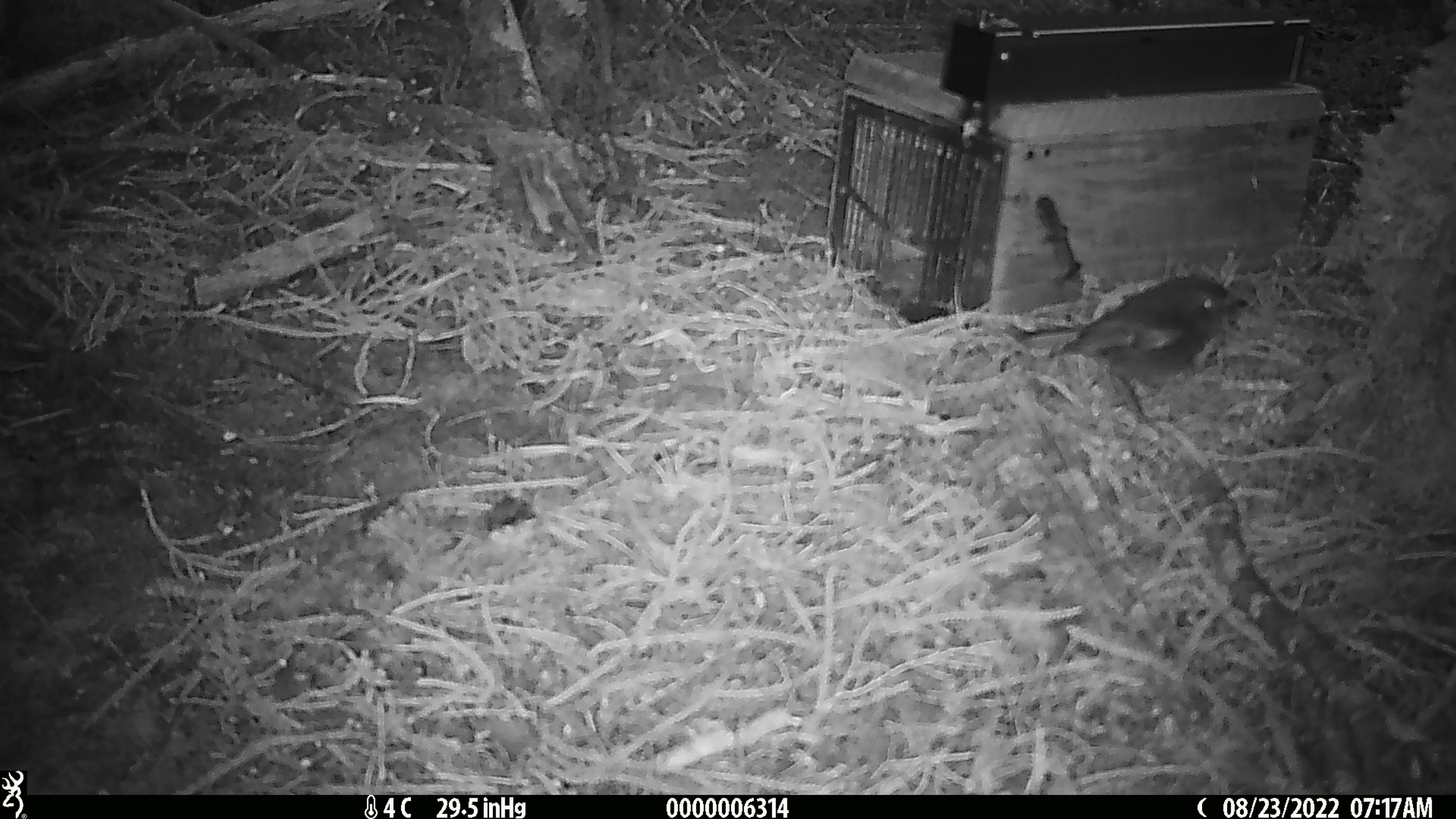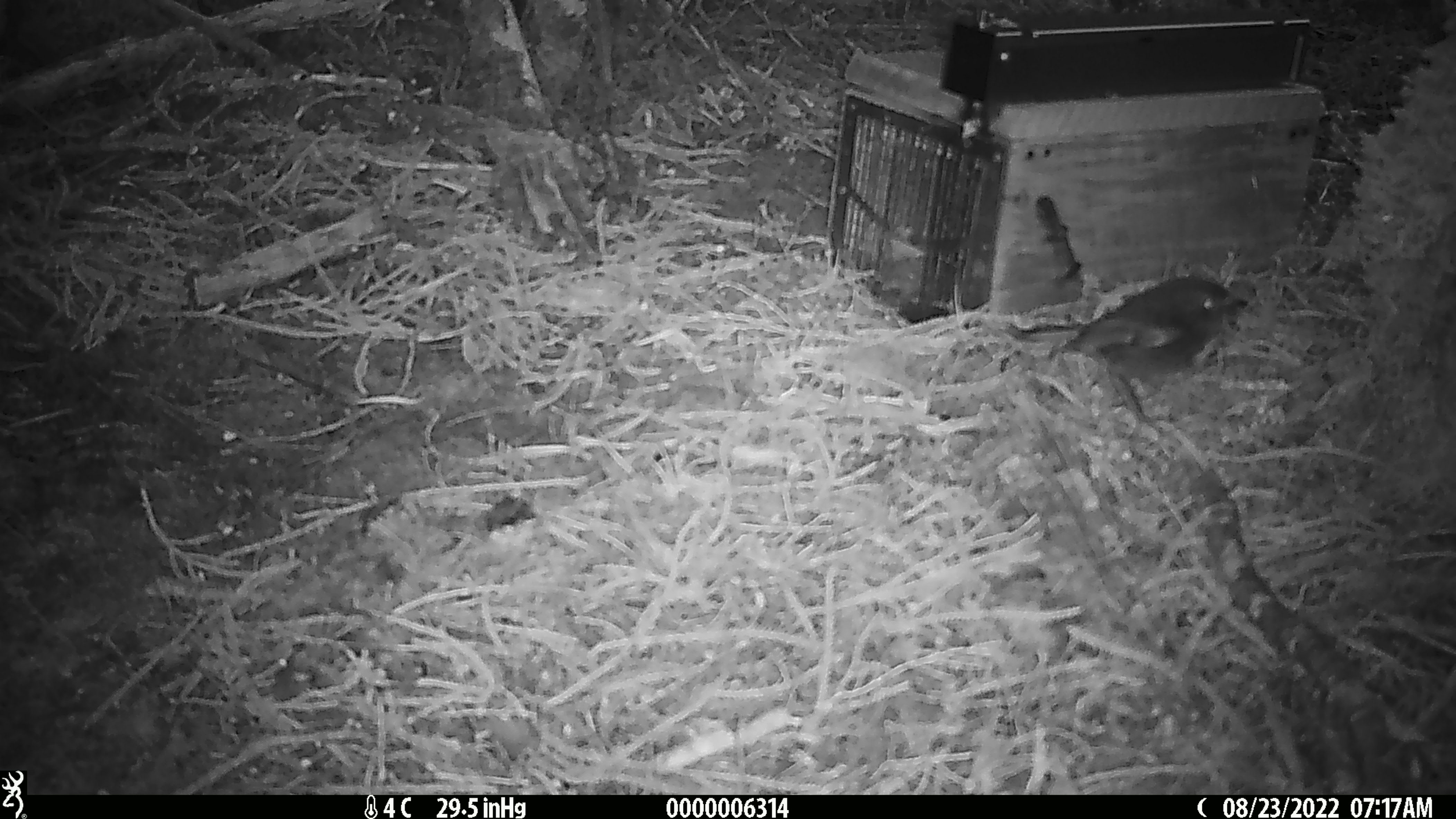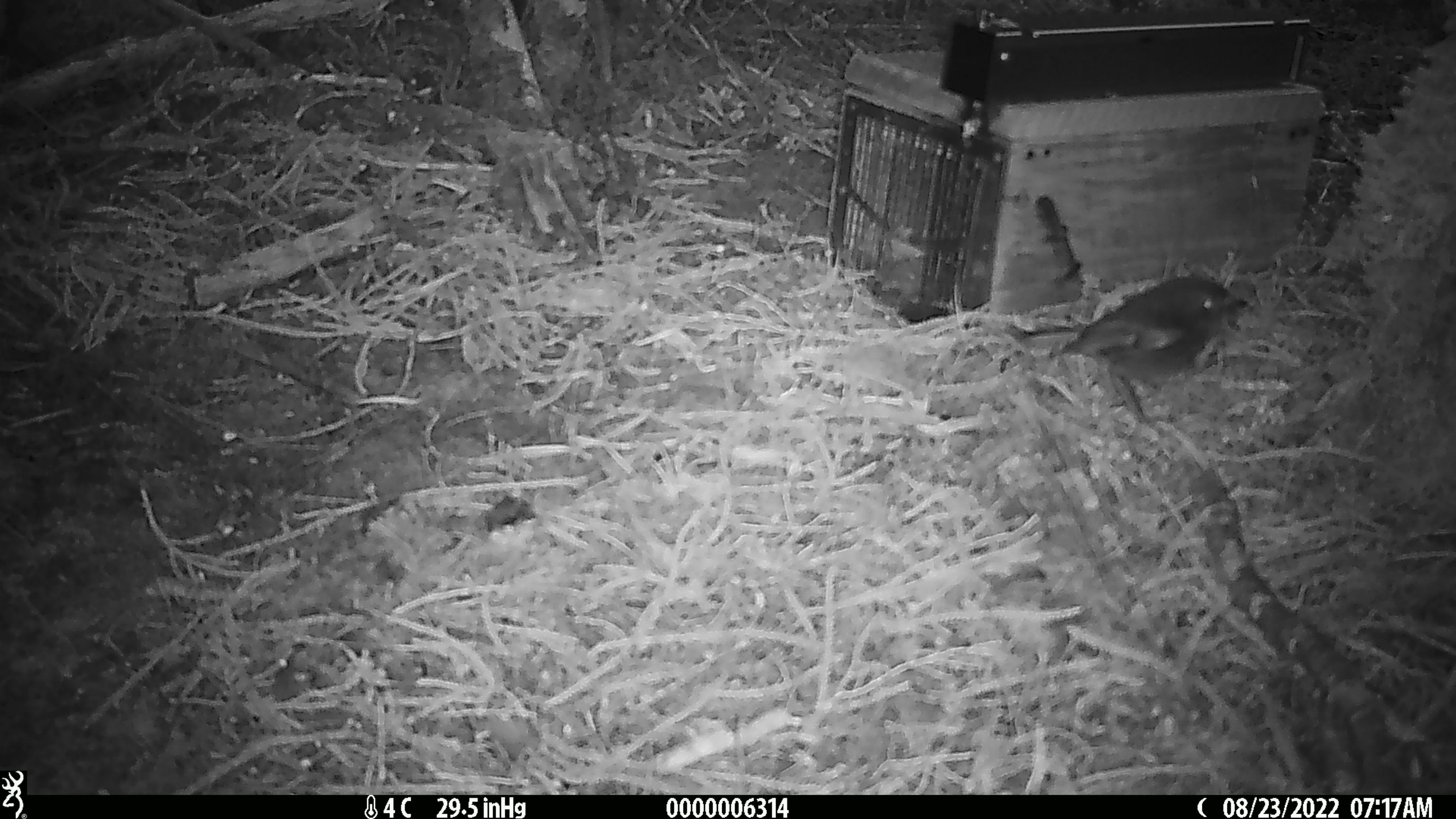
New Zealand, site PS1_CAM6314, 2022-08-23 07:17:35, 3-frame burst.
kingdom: Animalia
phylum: Chordata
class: Aves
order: Passeriformes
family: Petroicidae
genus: Petroica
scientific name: Petroica australis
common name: new zealand robin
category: robin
Robin (new zealand robin) (Petroica australis).